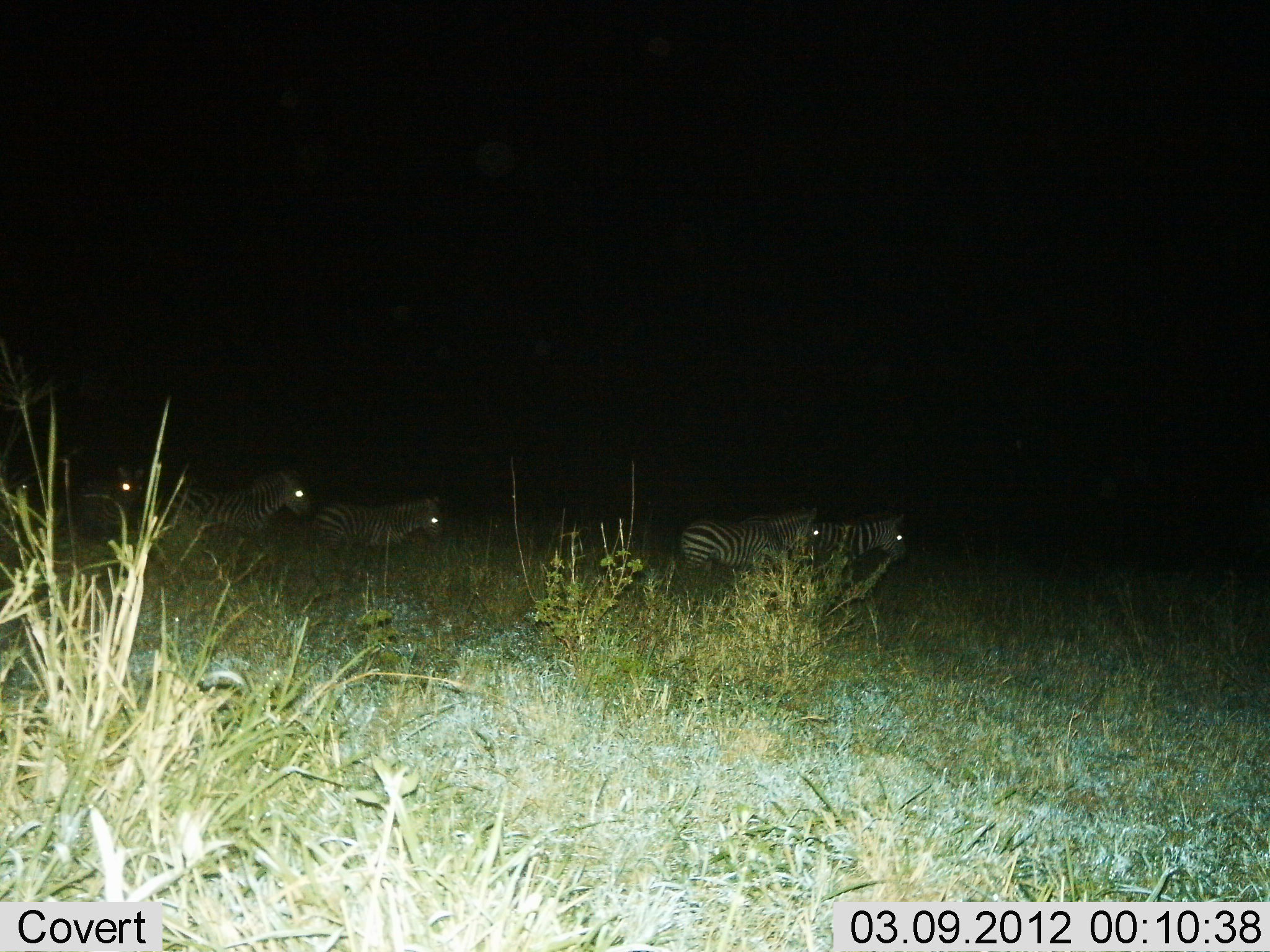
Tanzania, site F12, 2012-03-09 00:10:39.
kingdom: Animalia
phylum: Chordata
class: Mammalia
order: Perissodactyla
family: Equidae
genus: Equus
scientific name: Equus quagga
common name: plains zebra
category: zebra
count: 5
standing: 35%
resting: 0%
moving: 71%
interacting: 0%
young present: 0%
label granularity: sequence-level